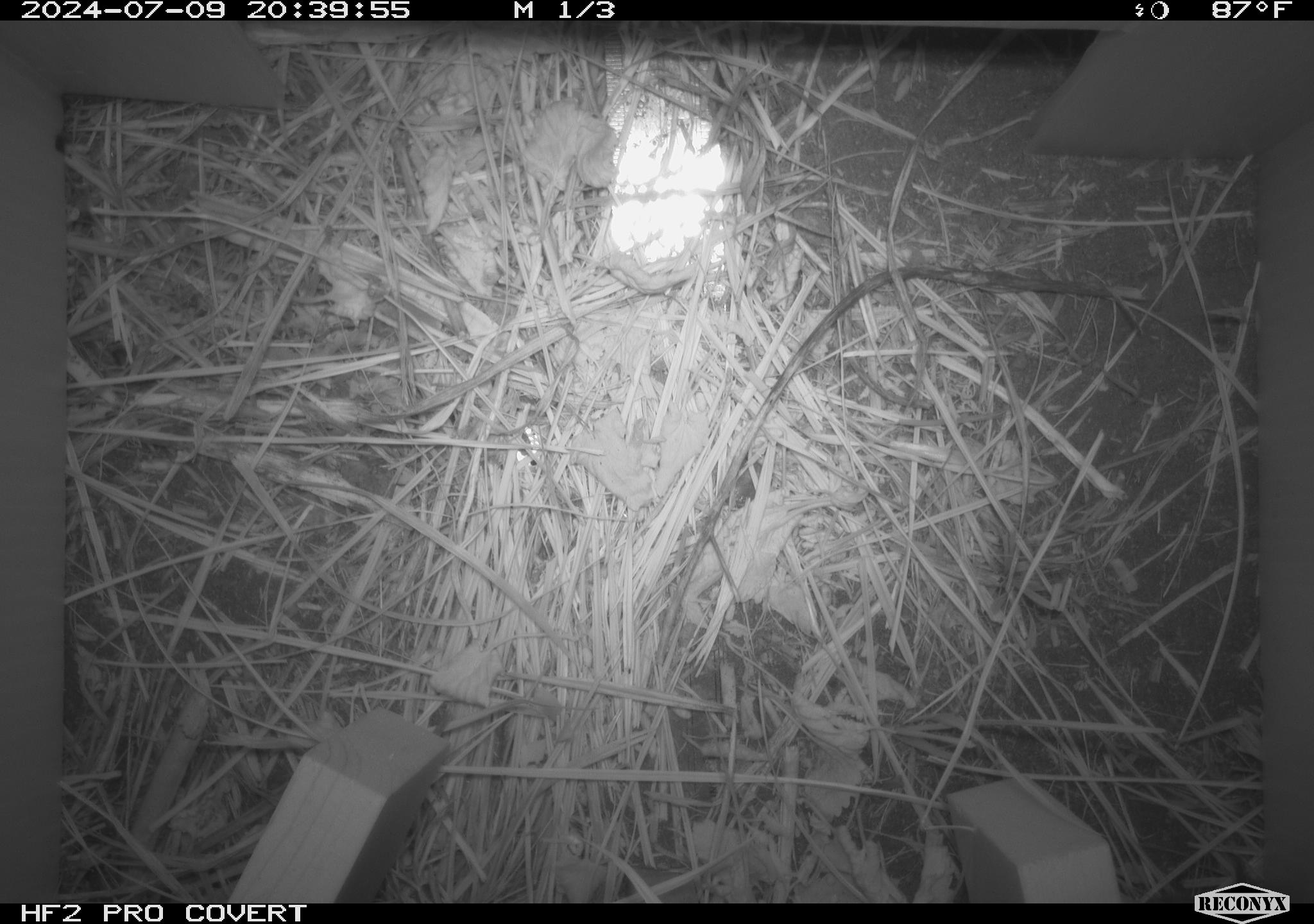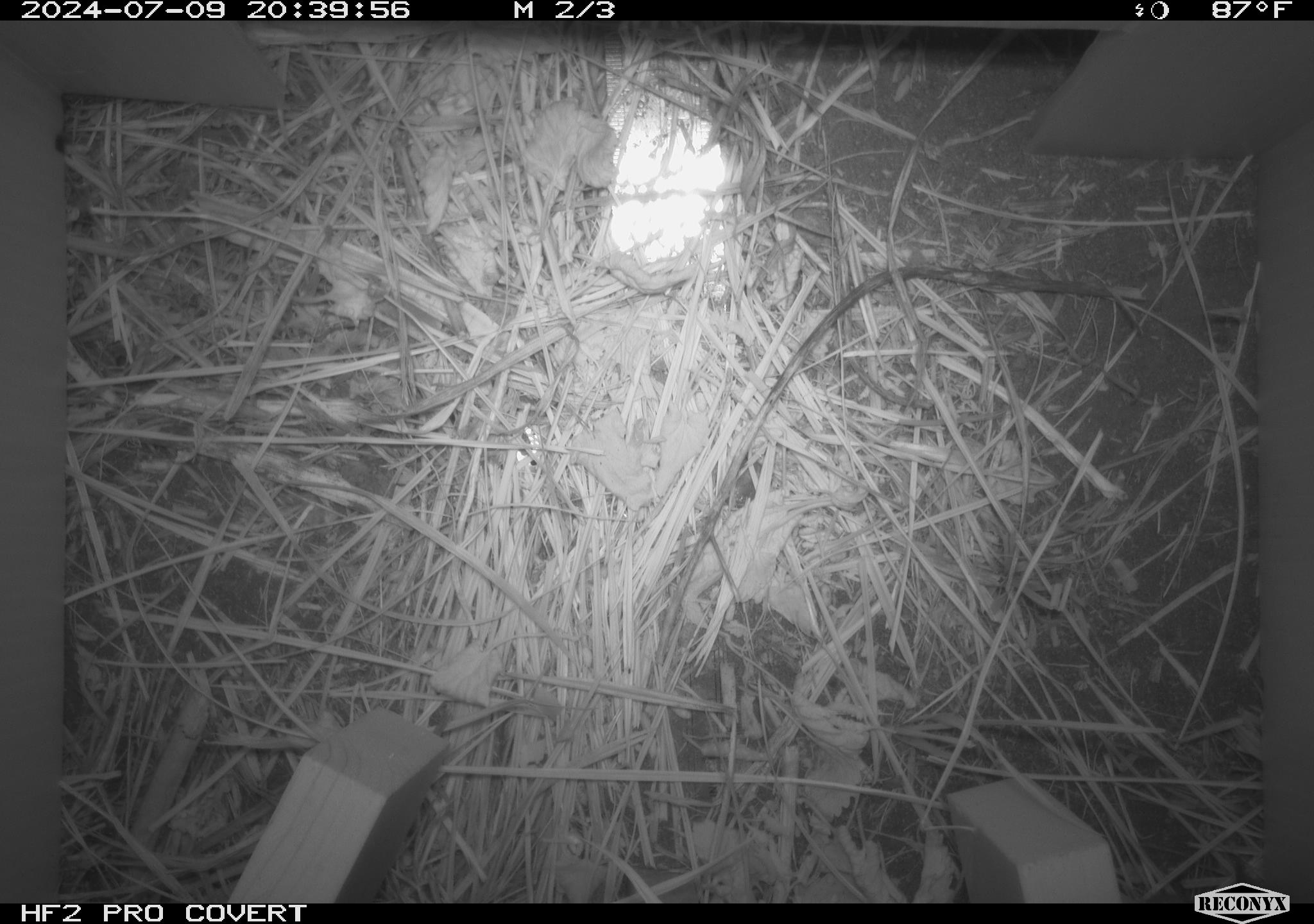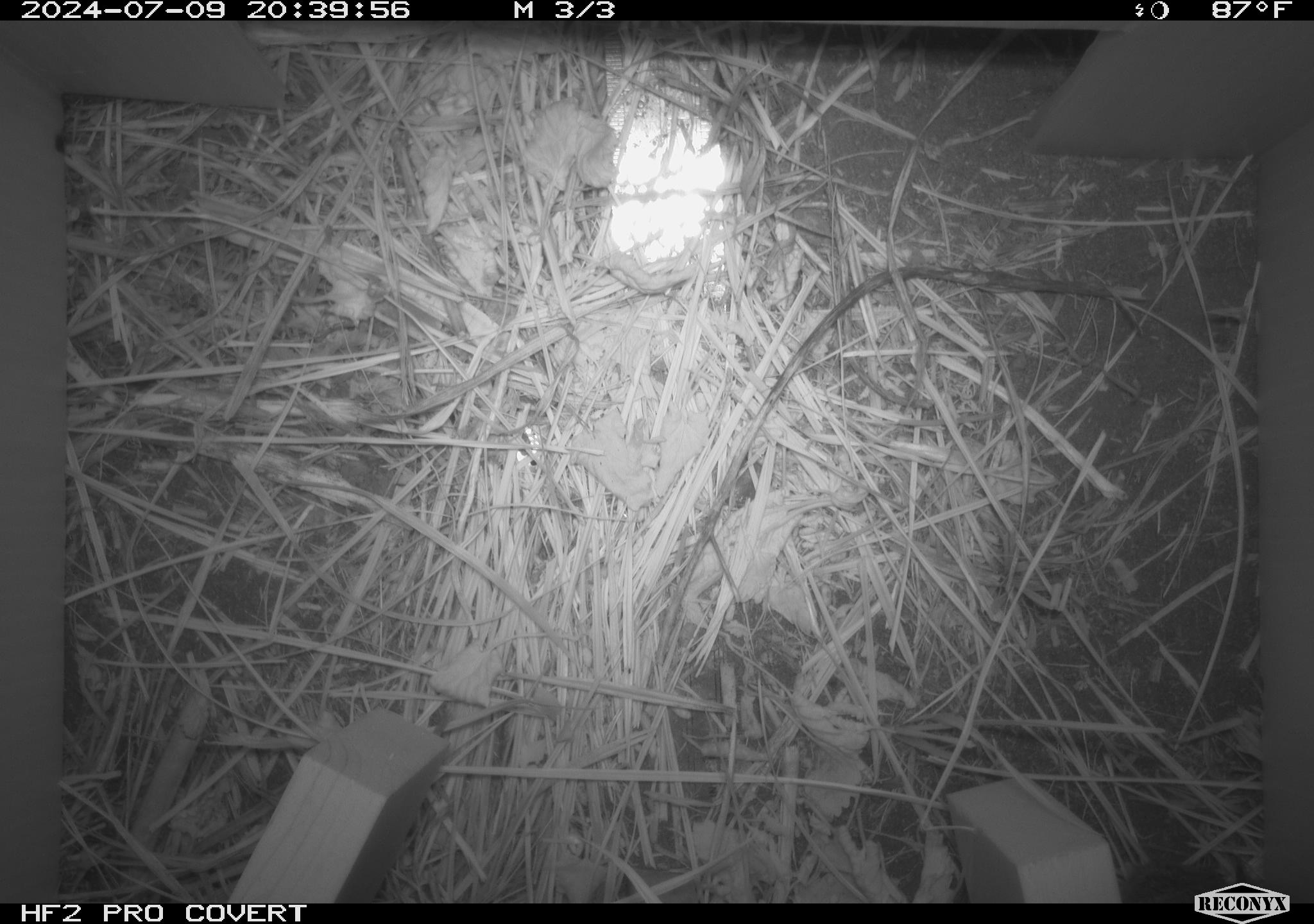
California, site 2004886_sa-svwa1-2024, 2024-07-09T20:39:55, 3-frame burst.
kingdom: Animalia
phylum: Chordata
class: Mammalia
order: Rodentia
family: Cricetidae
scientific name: Arvicolinae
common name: voles, lemmings, and muskrats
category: arvicolinae subfamily